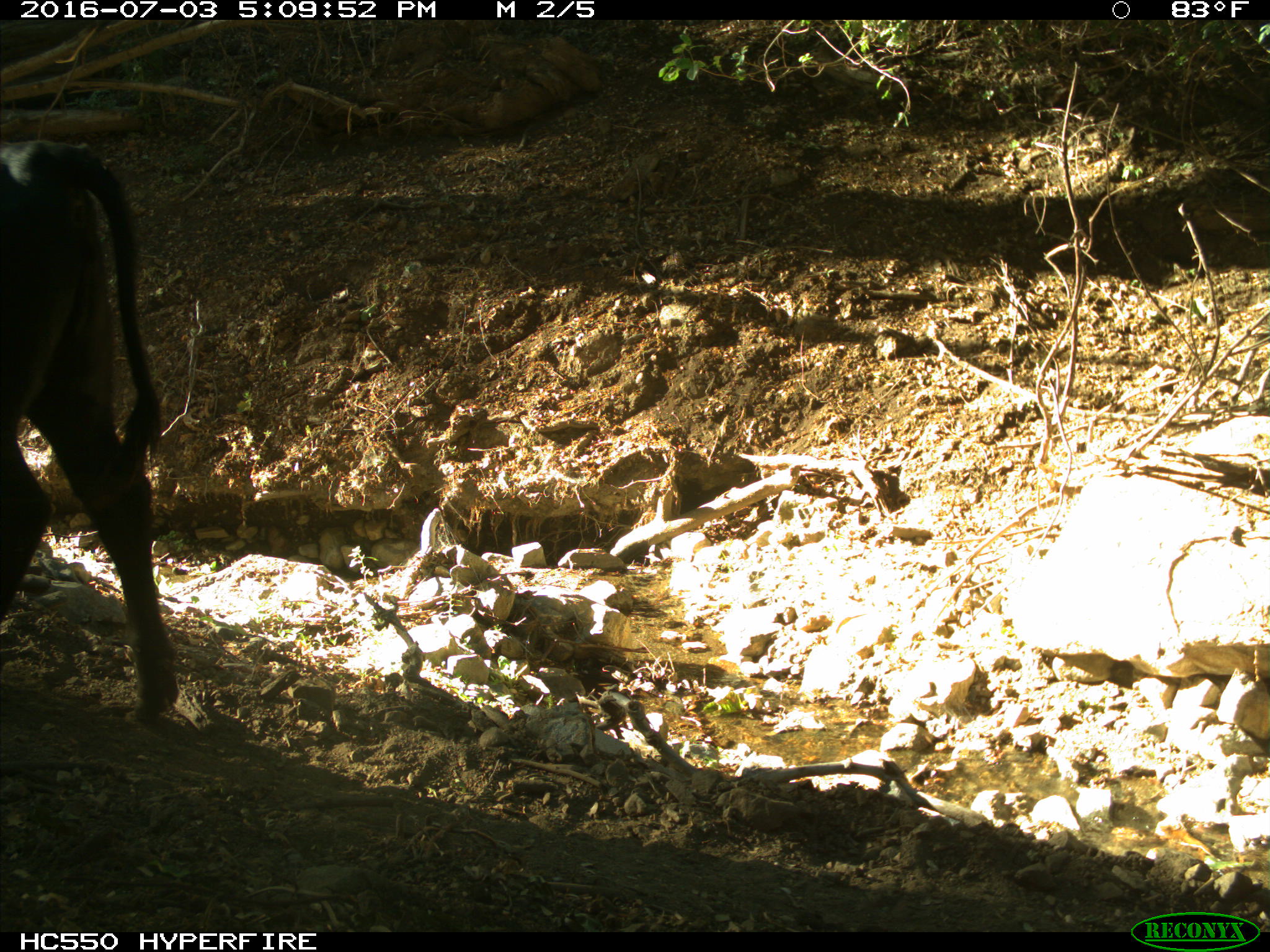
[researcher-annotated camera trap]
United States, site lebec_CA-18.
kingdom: Animalia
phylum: Chordata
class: Mammalia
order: Artiodactyla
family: Bovidae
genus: Bos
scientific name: Bos taurus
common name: domestic cow